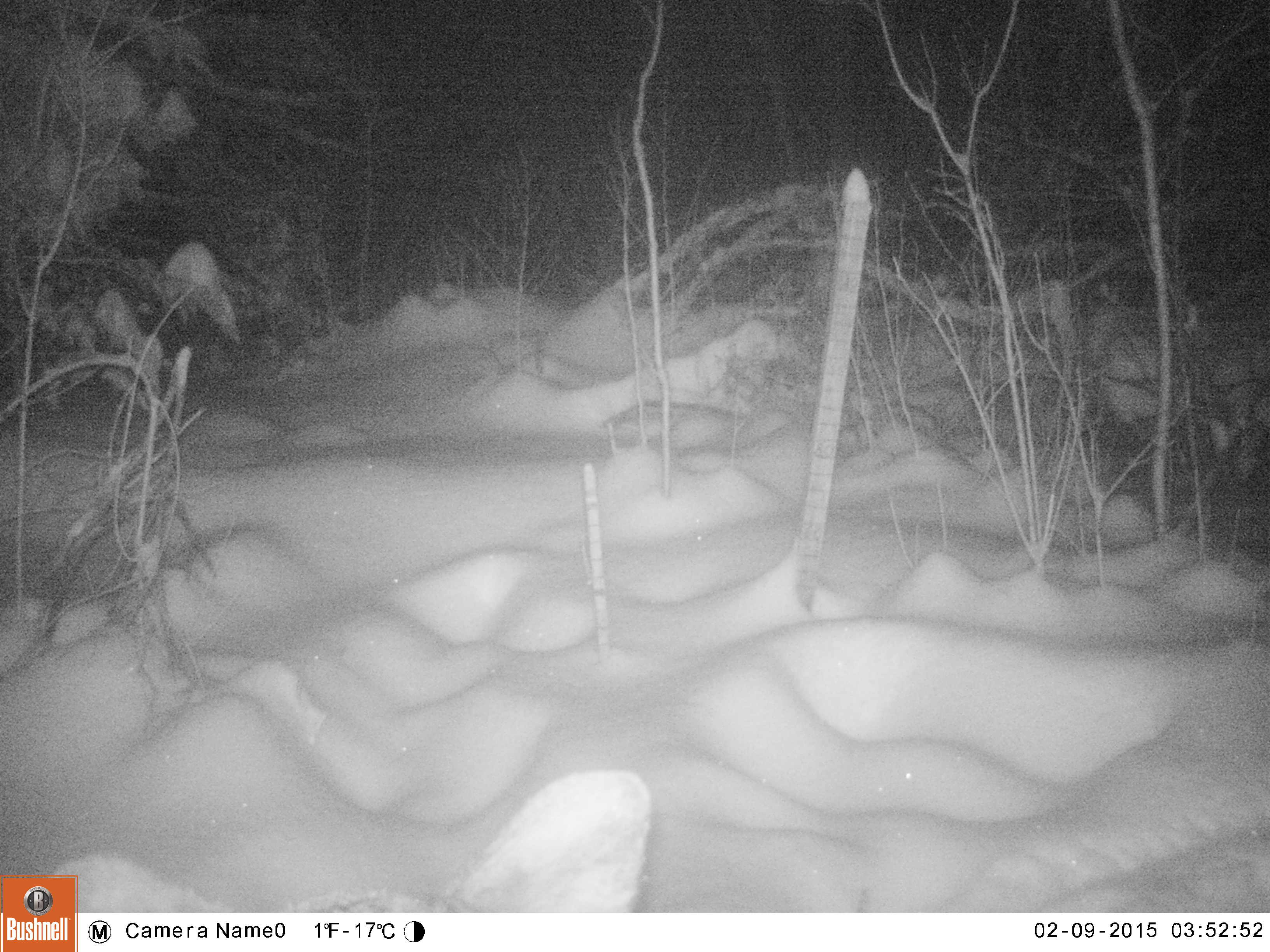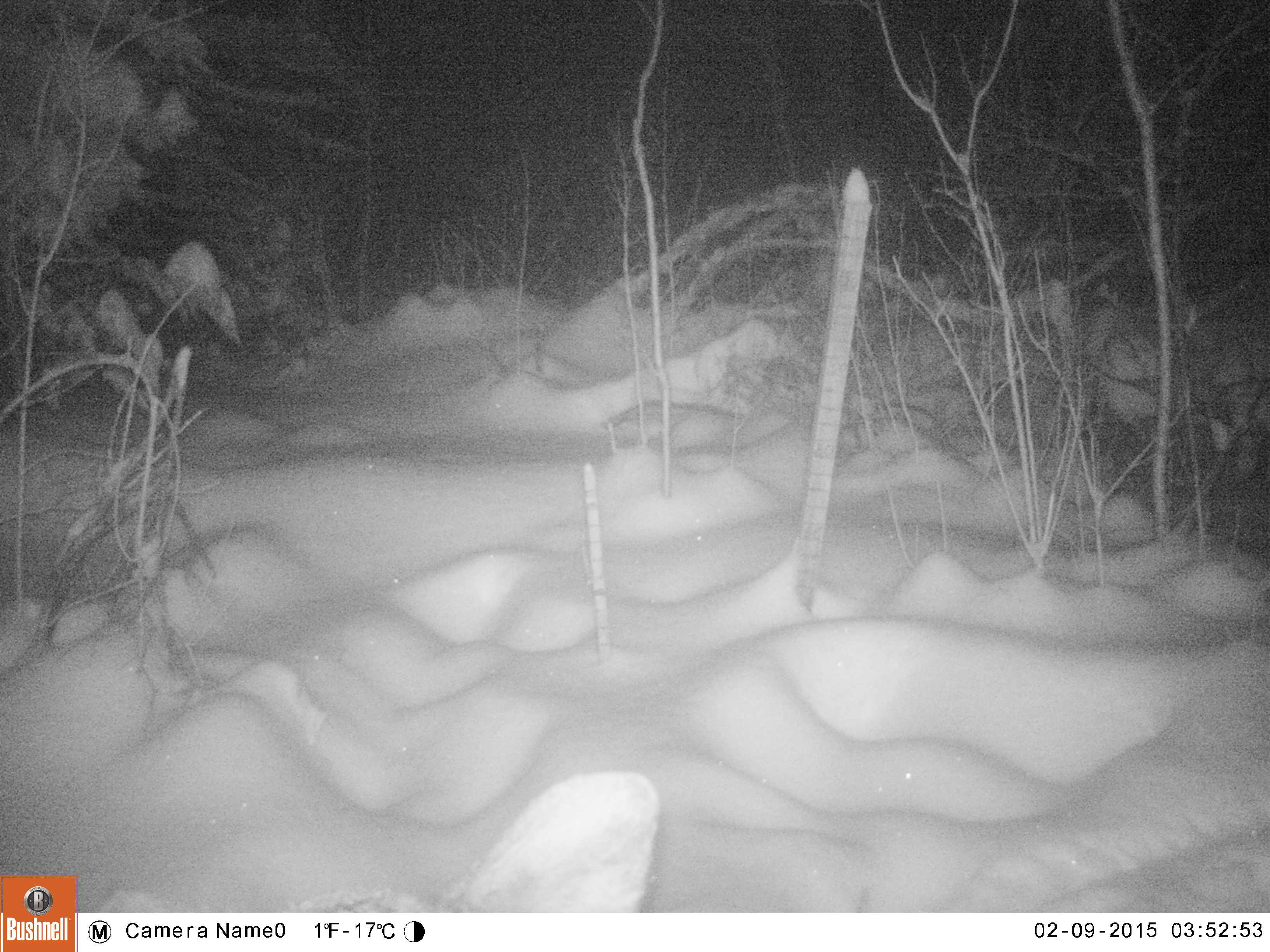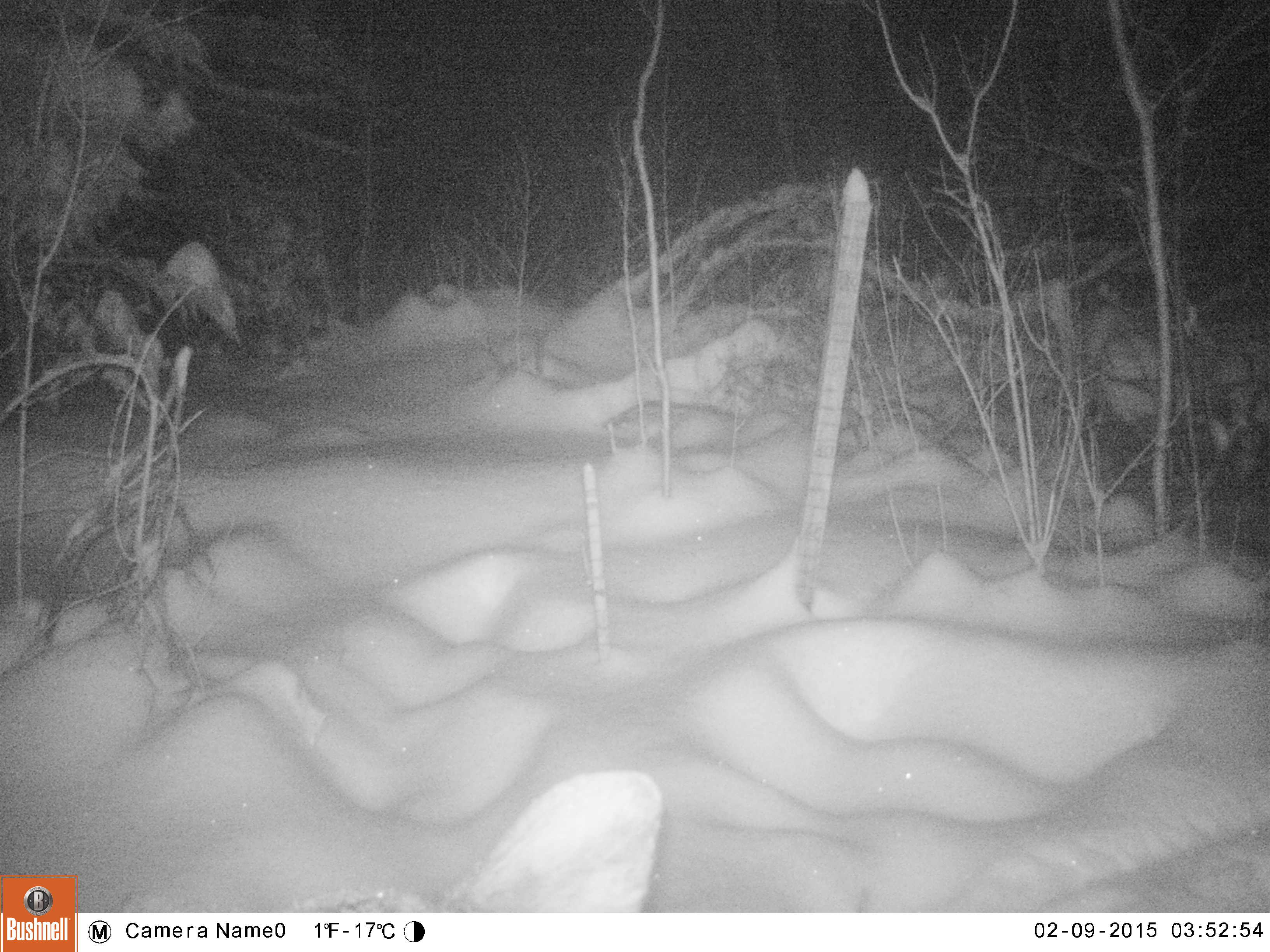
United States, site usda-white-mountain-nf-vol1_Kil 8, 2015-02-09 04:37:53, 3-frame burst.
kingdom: Animalia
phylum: Chordata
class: Mammalia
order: Artiodactyla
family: Cervidae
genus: Alces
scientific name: Alces alces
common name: moose